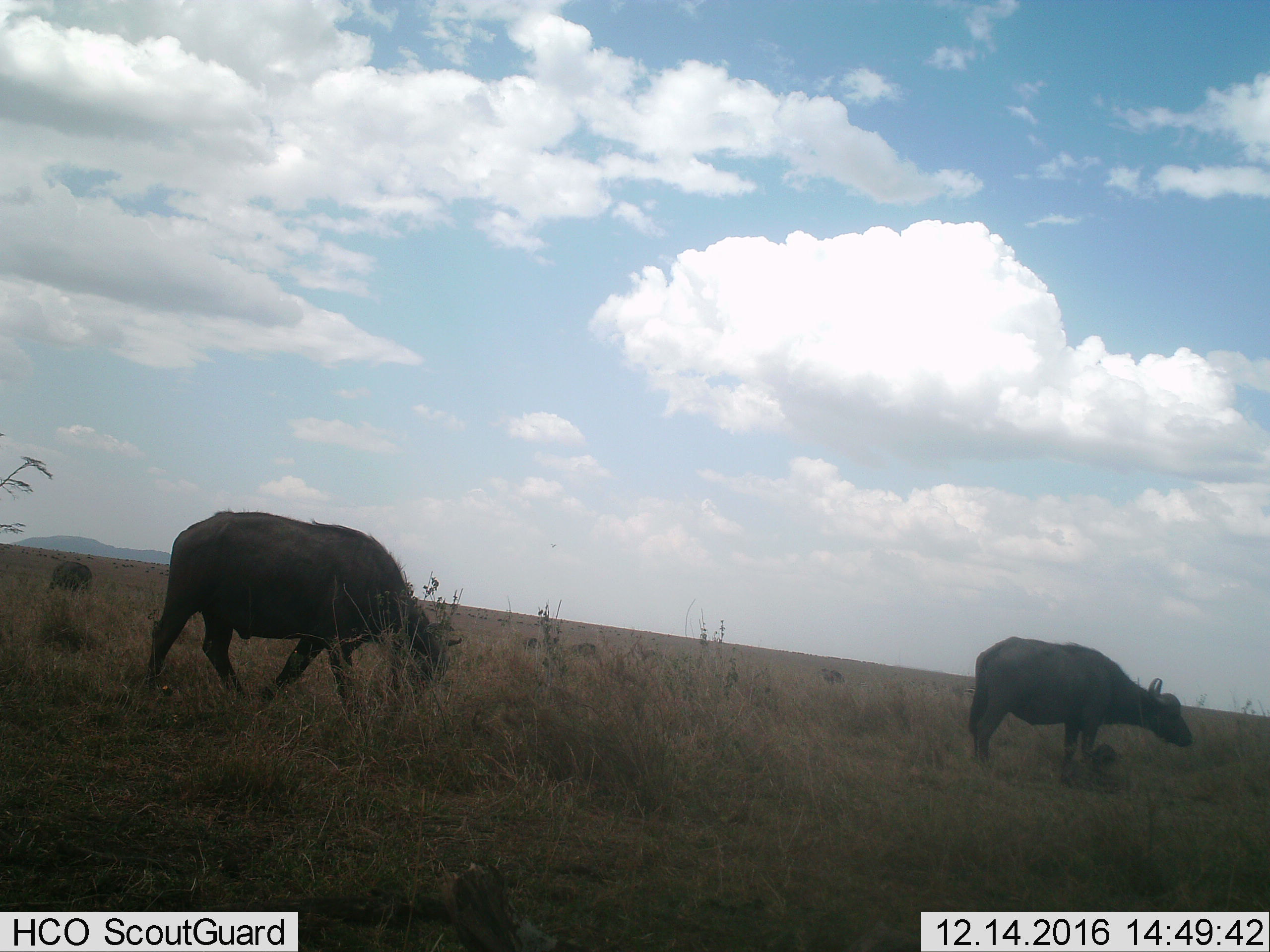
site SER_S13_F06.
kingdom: Animalia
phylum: Chordata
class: Mammalia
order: Artiodactyla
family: Bovidae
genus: Syncerus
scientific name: Syncerus caffer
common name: african buffalo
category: buffalo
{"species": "buffalo (african buffalo) (Syncerus caffer)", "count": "3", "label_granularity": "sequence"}